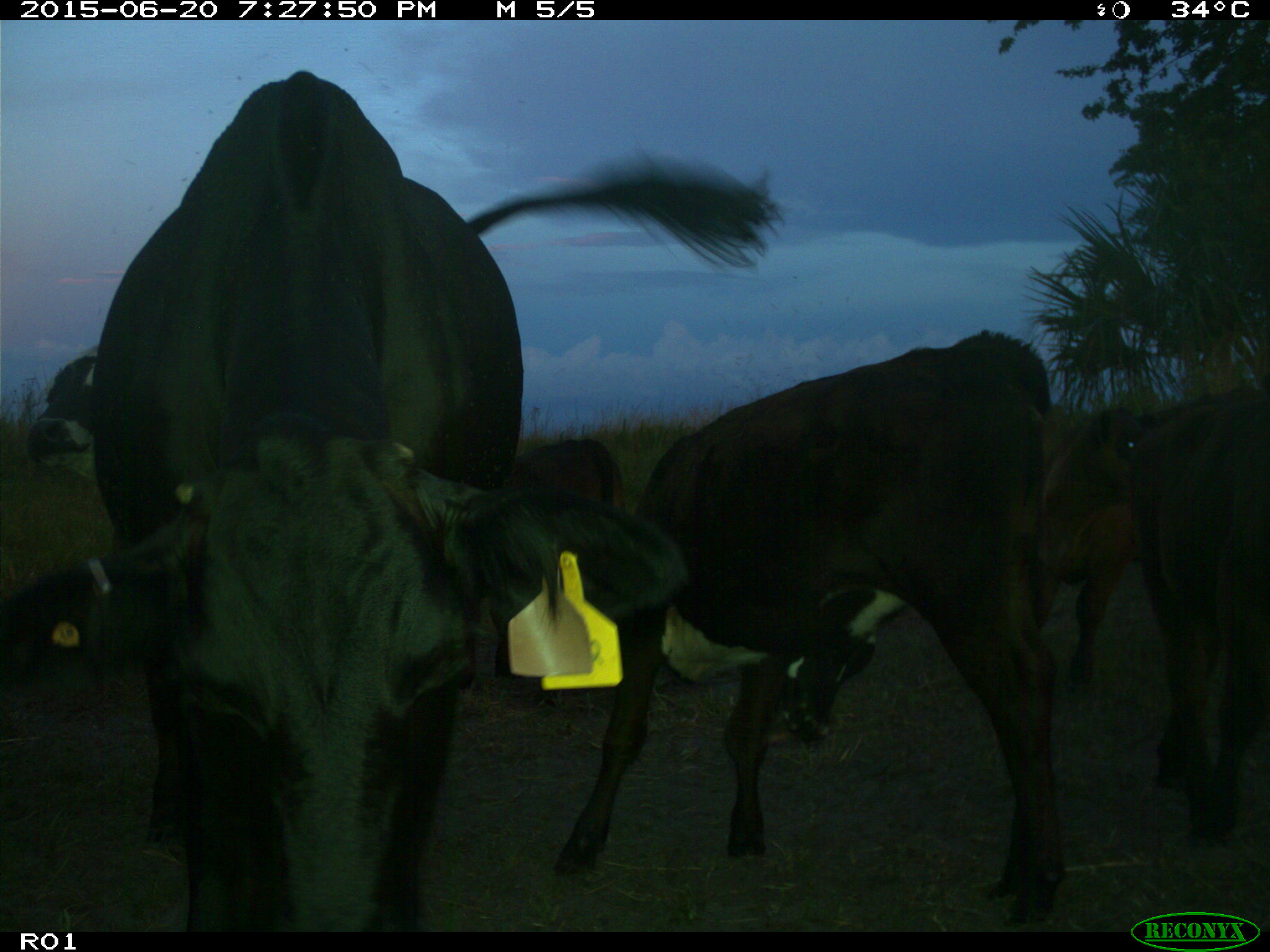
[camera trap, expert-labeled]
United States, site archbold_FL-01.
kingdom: Animalia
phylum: Chordata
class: Mammalia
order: Artiodactyla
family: Bovidae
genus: Bos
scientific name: Bos taurus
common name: domestic cow